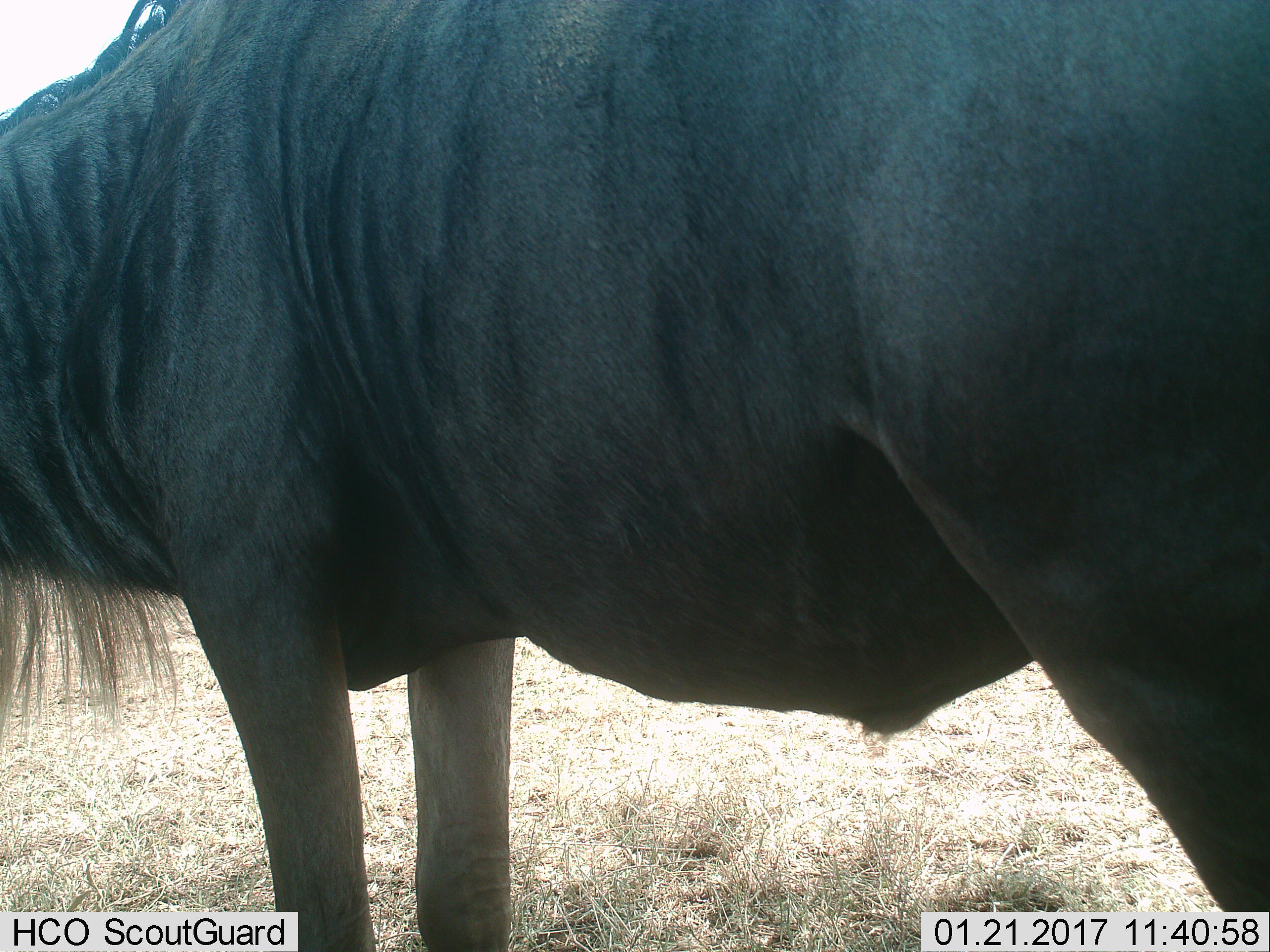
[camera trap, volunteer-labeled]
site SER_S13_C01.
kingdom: Animalia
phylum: Chordata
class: Mammalia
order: Artiodactyla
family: Bovidae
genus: Connochaetes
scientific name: Connochaetes taurinus taurinus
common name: blue wildebeest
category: wildebeestblue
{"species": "wildebeestblue (blue wildebeest) (Connochaetes taurinus taurinus)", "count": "1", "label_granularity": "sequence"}